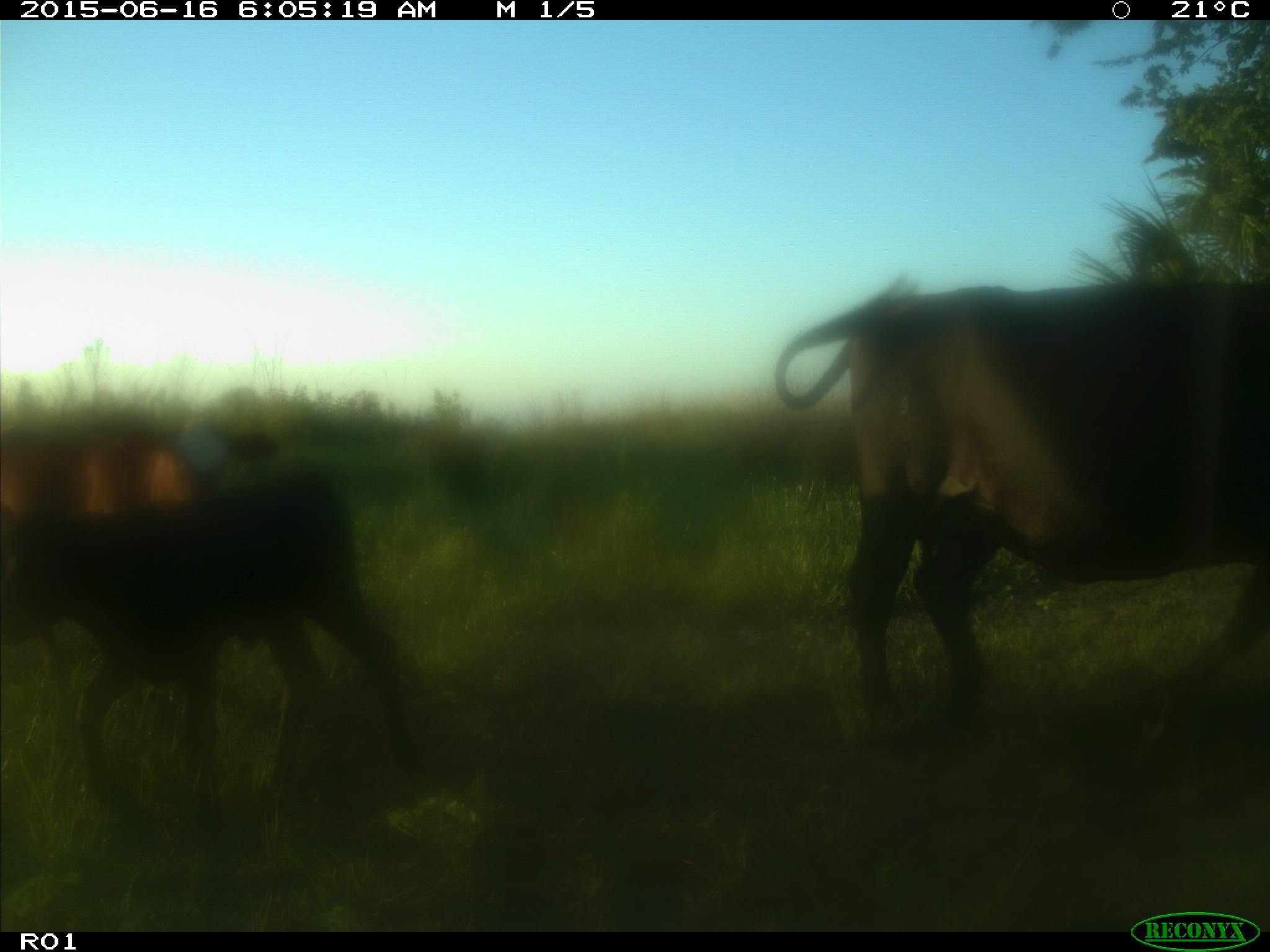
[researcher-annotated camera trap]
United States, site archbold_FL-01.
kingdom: Animalia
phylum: Chordata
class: Mammalia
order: Artiodactyla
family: Bovidae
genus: Bos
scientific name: Bos taurus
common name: domestic cow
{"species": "Bos taurus (domestic cow)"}